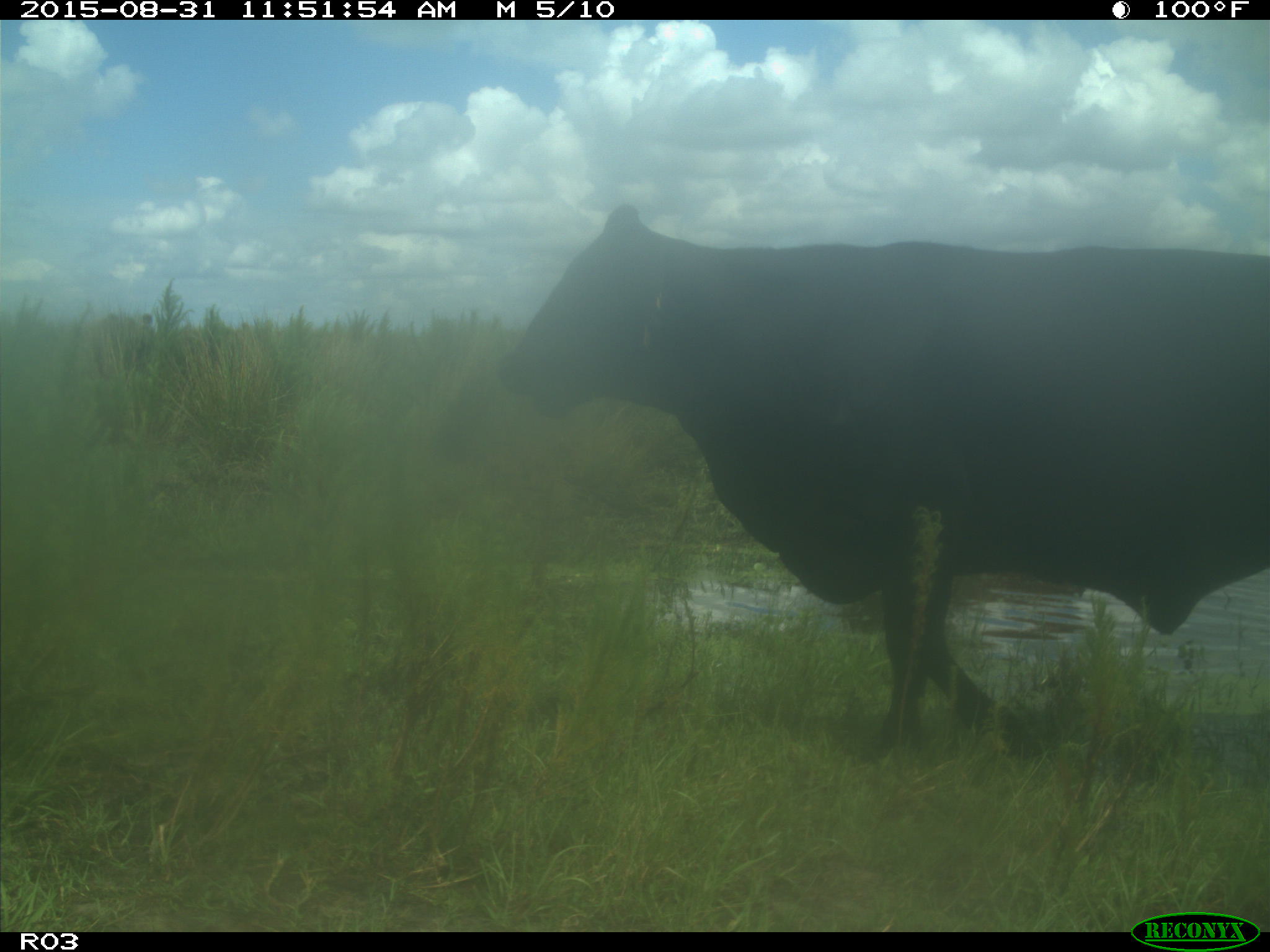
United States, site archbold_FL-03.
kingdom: Animalia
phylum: Chordata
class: Mammalia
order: Artiodactyla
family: Bovidae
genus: Bos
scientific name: Bos taurus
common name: domestic cow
Bos taurus (domestic cow).